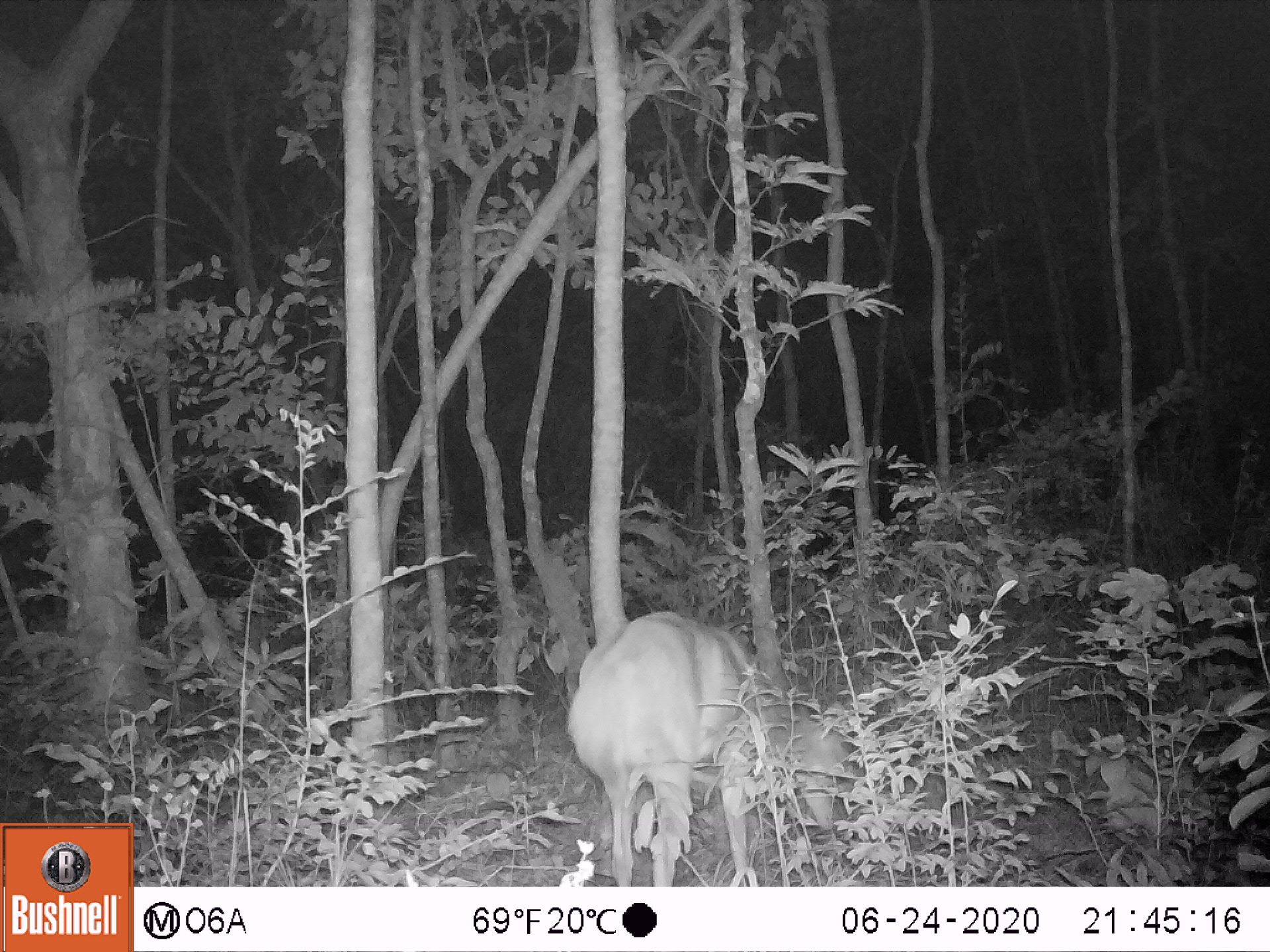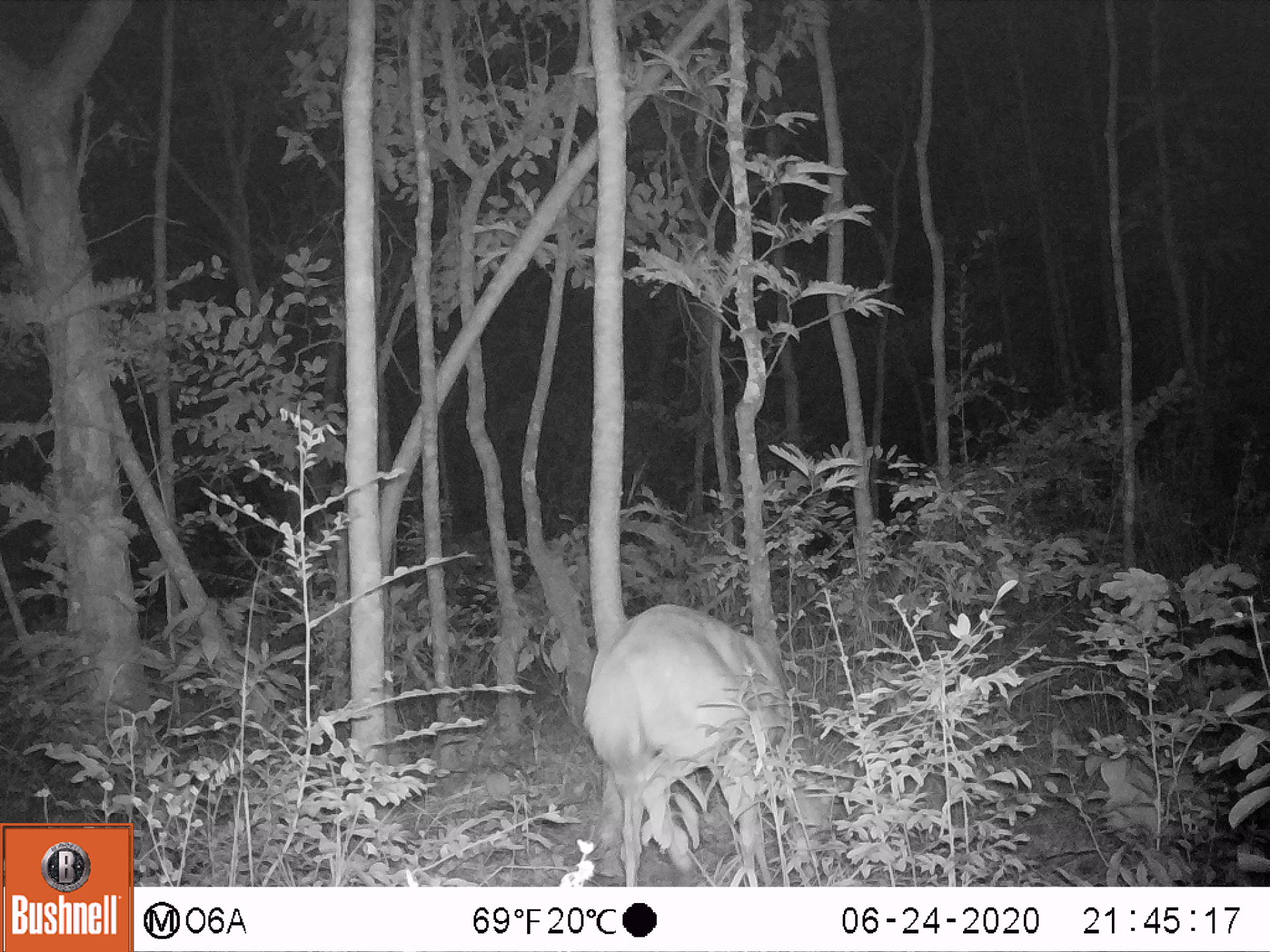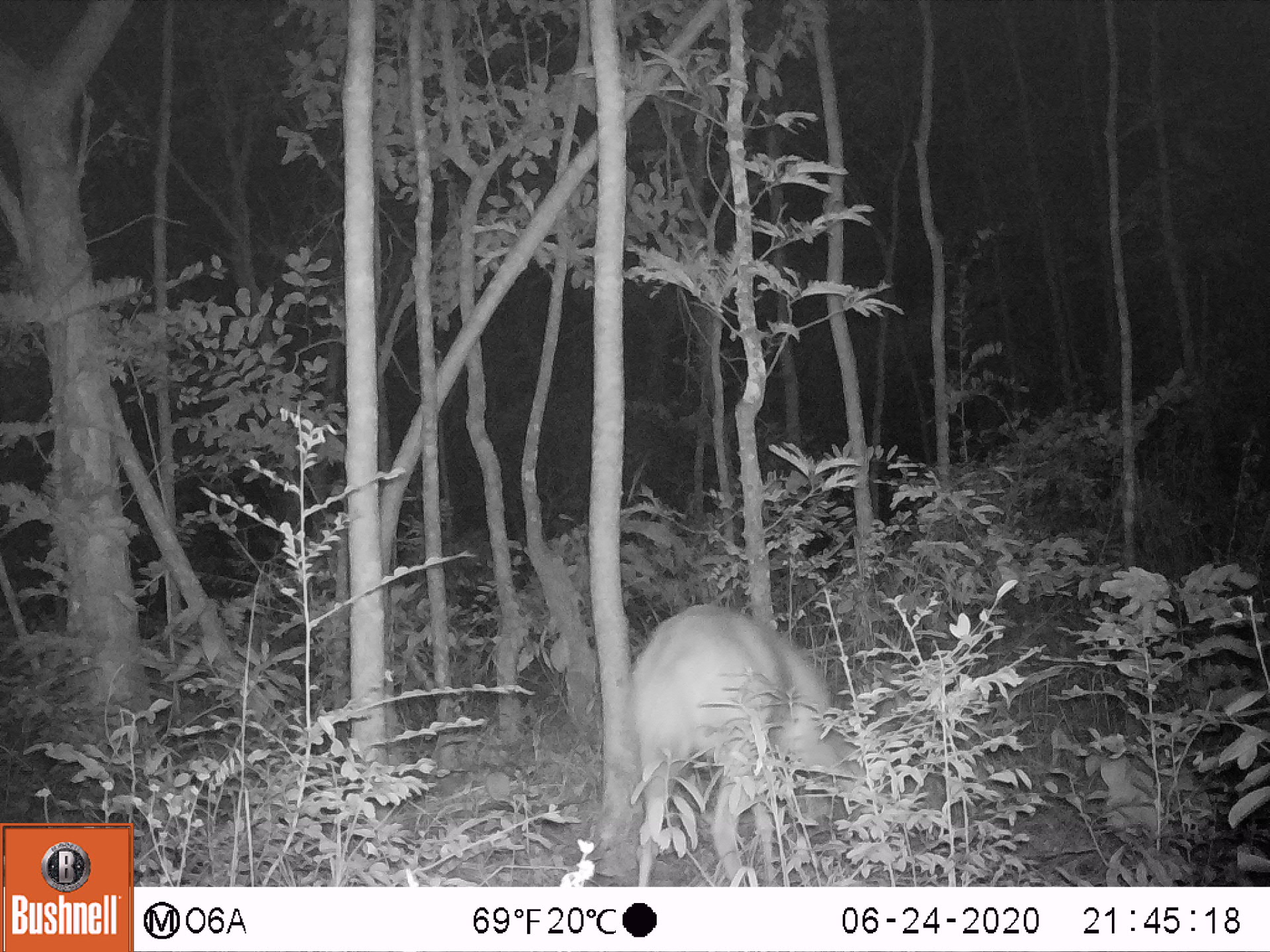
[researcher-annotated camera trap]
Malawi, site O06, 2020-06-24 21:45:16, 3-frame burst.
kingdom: Animalia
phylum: Chordata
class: Mammalia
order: Artiodactyla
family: Bovidae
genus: Tragelaphus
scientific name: Tragelaphus sylvaticus sylvaticus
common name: cape bushbuck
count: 1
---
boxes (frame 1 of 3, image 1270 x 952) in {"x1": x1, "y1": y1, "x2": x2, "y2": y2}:
cape bushbuck: {"x1": 560, "y1": 606, "x2": 858, "y2": 886}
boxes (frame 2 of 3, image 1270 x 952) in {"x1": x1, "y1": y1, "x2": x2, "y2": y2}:
cape bushbuck: {"x1": 581, "y1": 597, "x2": 859, "y2": 885}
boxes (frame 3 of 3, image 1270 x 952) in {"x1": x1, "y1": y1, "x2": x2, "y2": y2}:
cape bushbuck: {"x1": 623, "y1": 592, "x2": 910, "y2": 883}